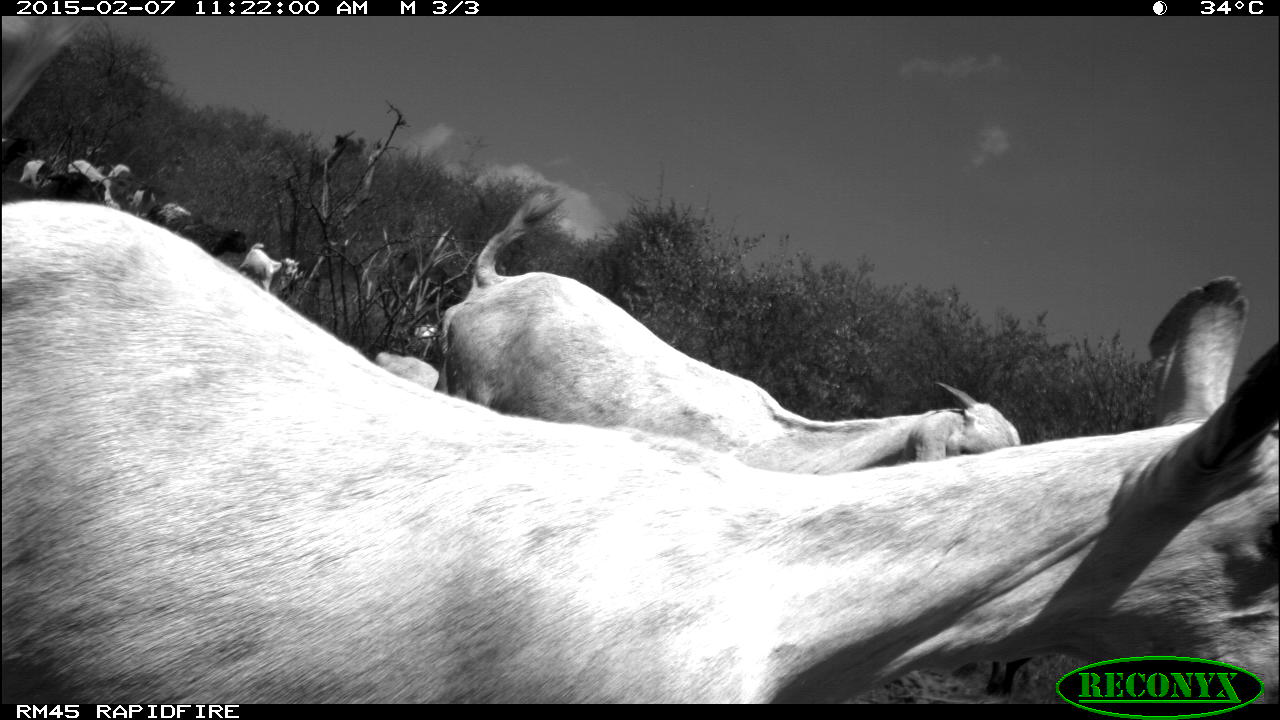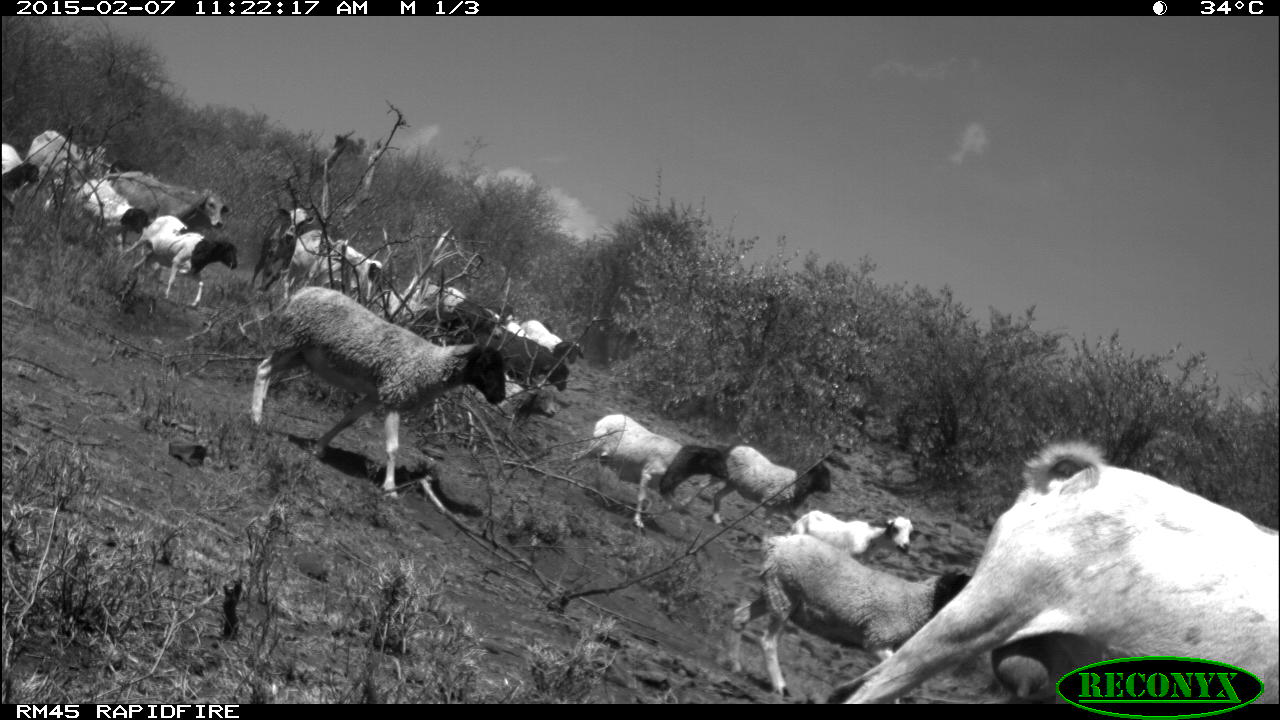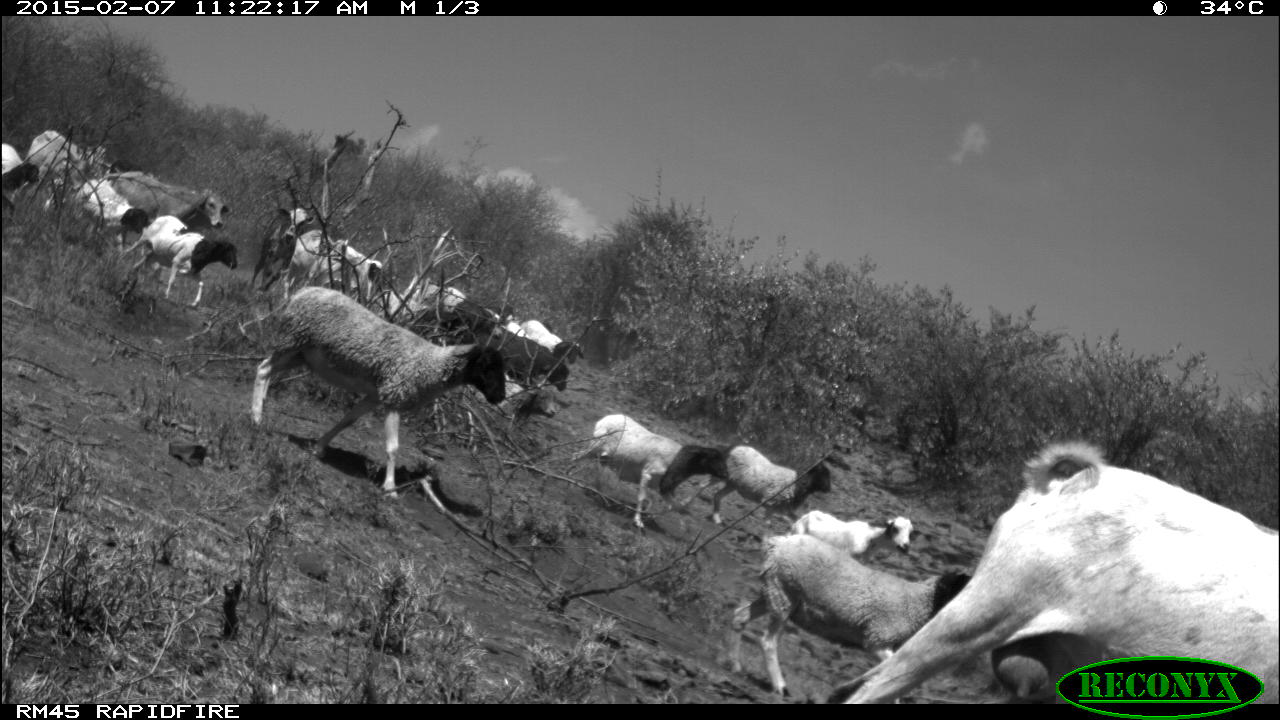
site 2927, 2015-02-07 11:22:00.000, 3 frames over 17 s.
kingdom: Animalia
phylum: Chordata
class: Mammalia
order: Artiodactyla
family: Bovidae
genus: Ovis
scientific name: Ovis aries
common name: domestic sheep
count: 8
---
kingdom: Animalia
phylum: Chordata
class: Mammalia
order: Artiodactyla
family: Bovidae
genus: Capra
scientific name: Capra aegagrus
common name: wild goat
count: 18